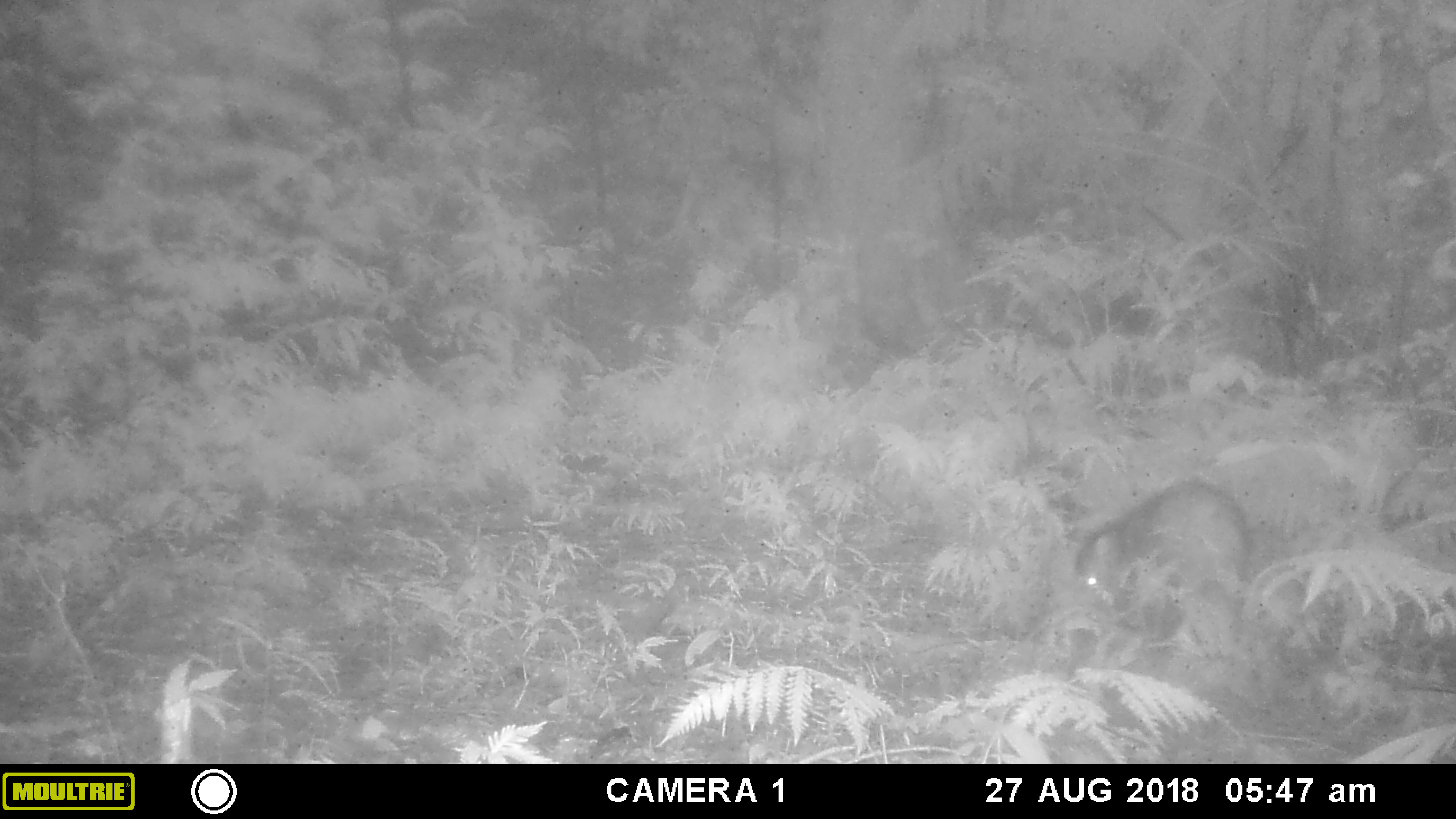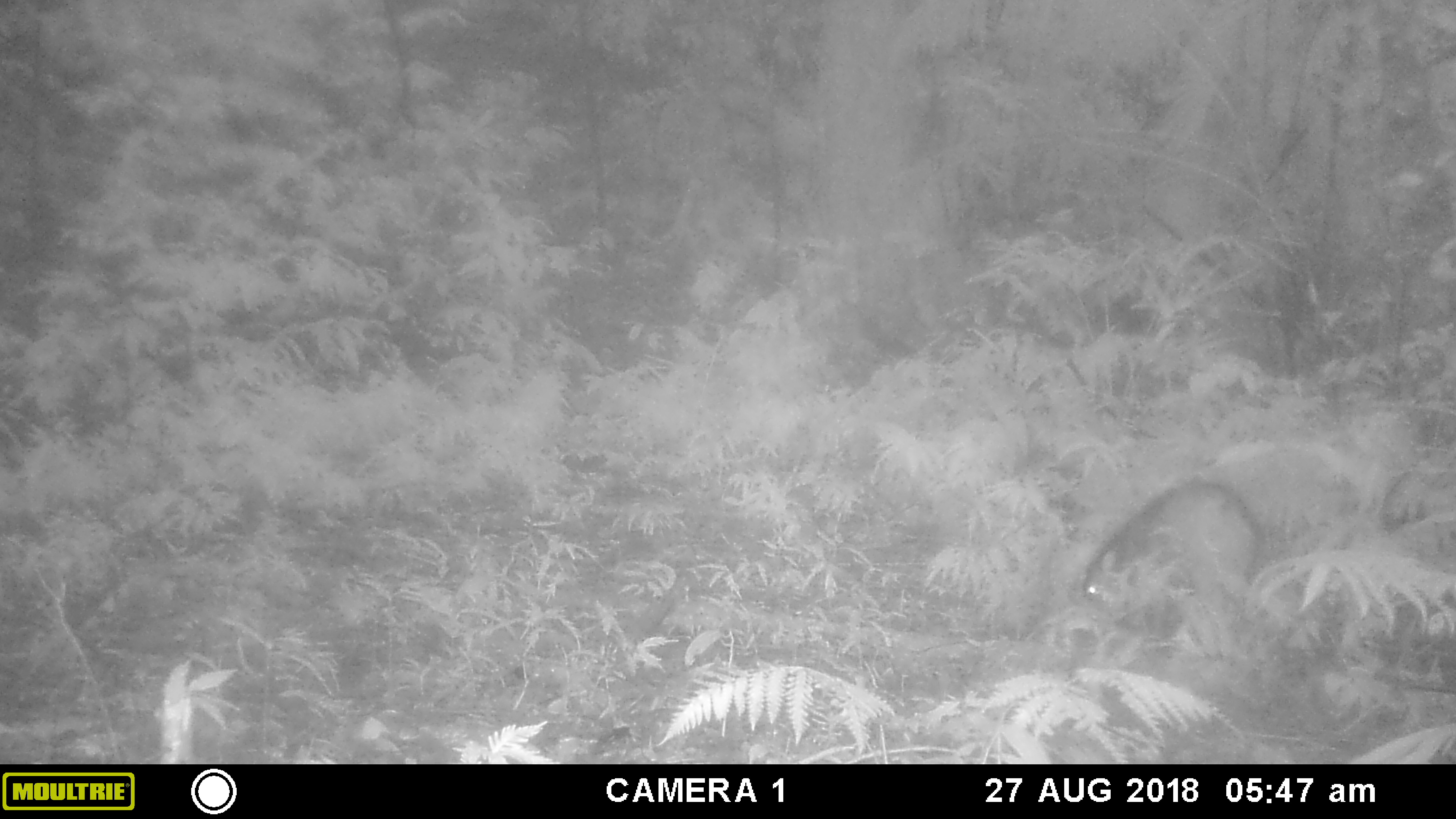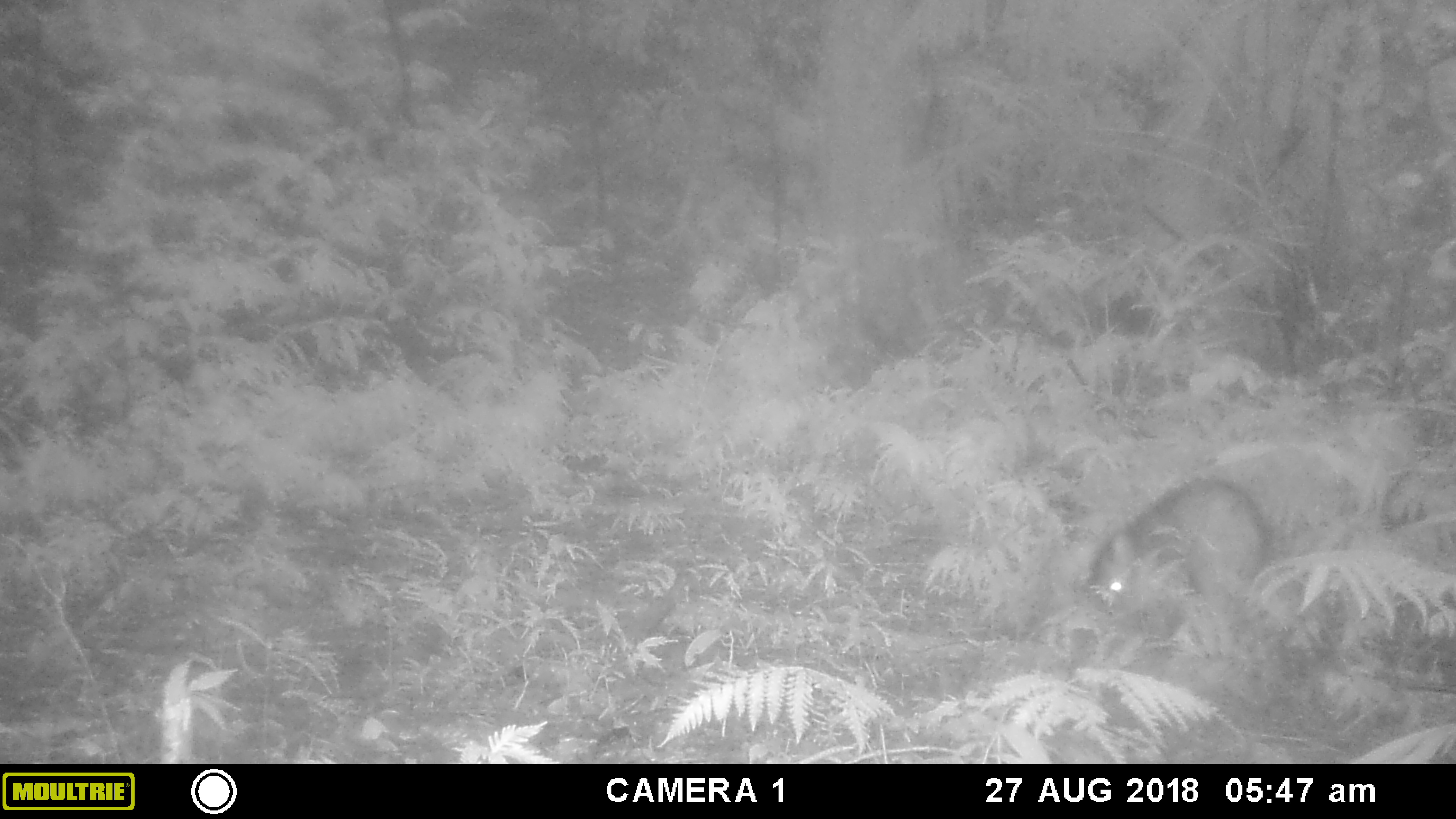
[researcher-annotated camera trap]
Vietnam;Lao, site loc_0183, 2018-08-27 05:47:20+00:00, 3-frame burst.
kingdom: Animalia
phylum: Chordata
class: Mammalia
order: Artiodactyla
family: Suidae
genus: Sus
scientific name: Sus scrofa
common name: eurasian wild pig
Eurasian wild pig (Sus scrofa). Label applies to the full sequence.